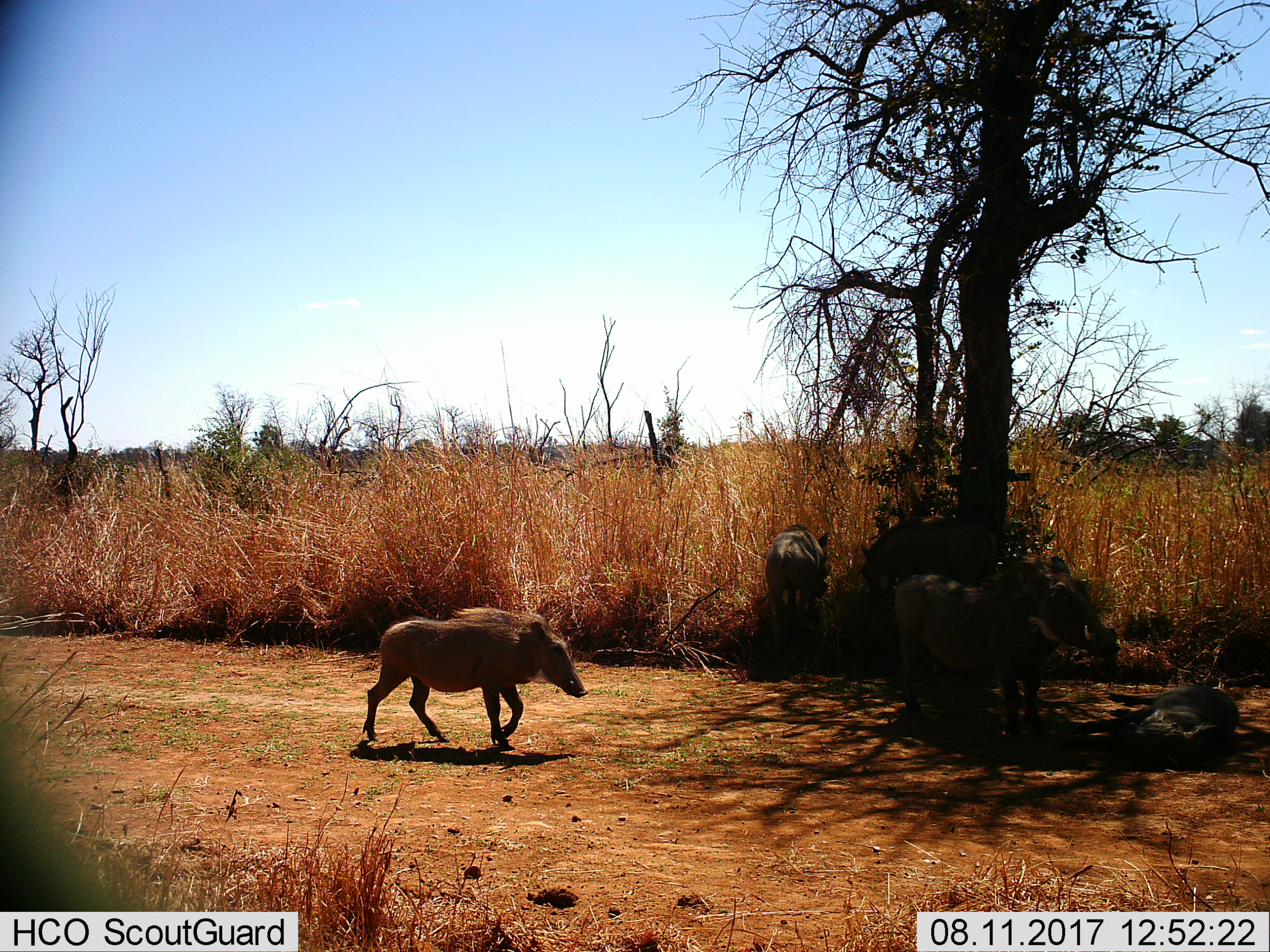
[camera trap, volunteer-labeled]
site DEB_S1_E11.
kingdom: Animalia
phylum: Chordata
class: Mammalia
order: Artiodactyla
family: Suidae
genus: Phacochoerus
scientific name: Phacochoerus africanus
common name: warthog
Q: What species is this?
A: Warthog (Phacochoerus africanus).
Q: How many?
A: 4.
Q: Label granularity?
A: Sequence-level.